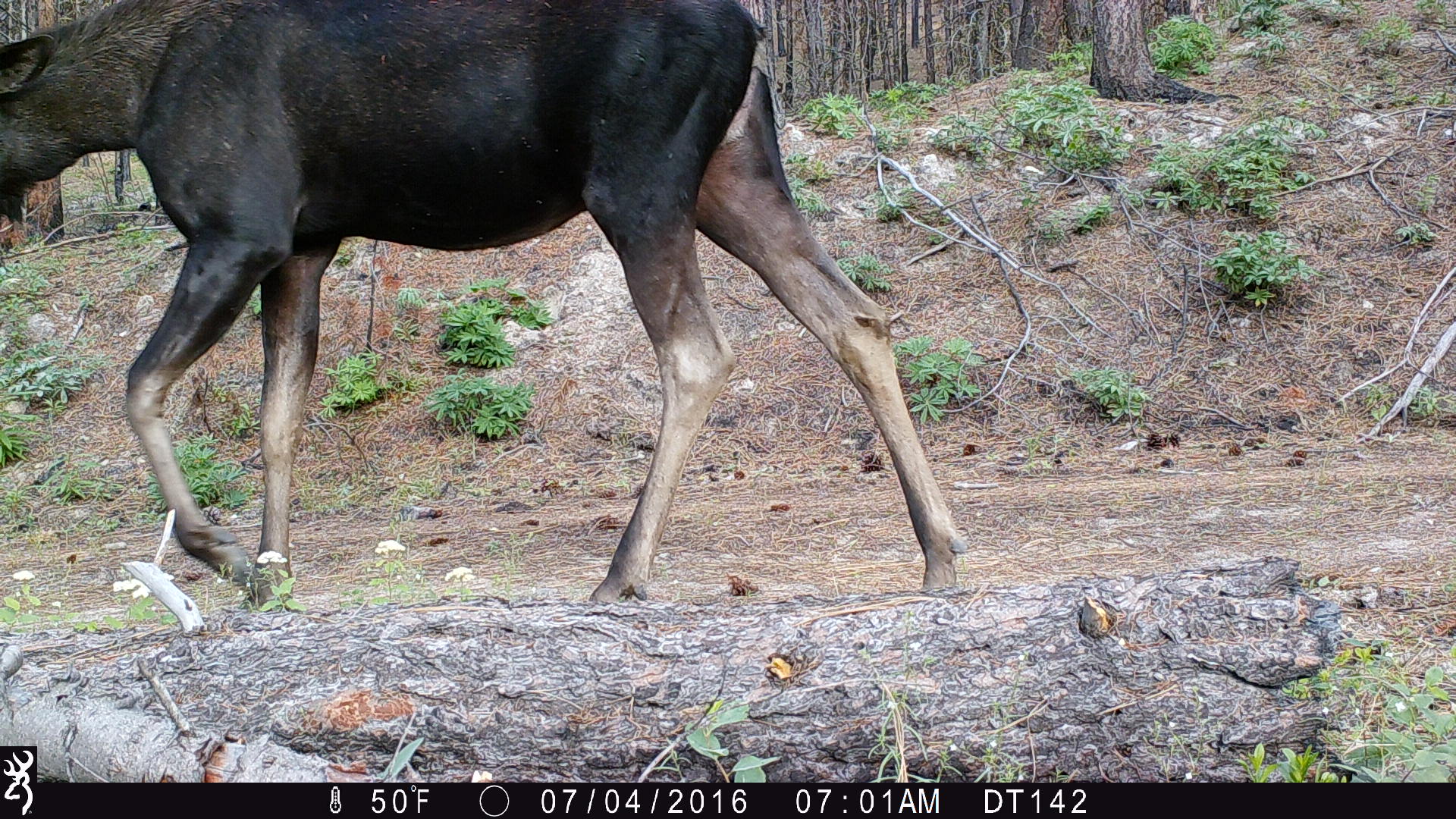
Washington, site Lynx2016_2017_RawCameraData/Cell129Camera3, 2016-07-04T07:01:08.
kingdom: Animalia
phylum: Chordata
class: Mammalia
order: Artiodactyla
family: Cervidae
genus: Alces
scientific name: Alces alces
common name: moose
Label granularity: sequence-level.